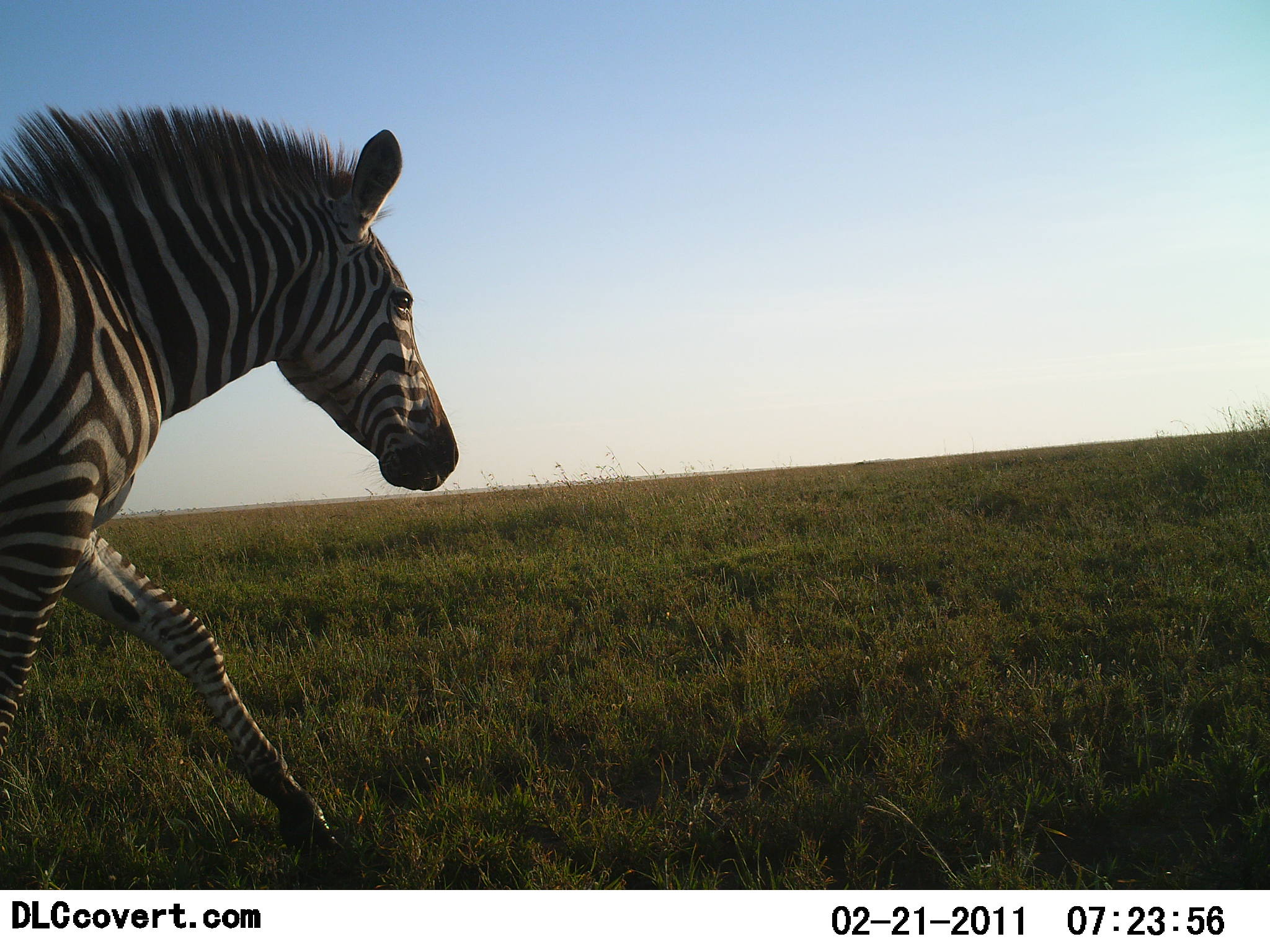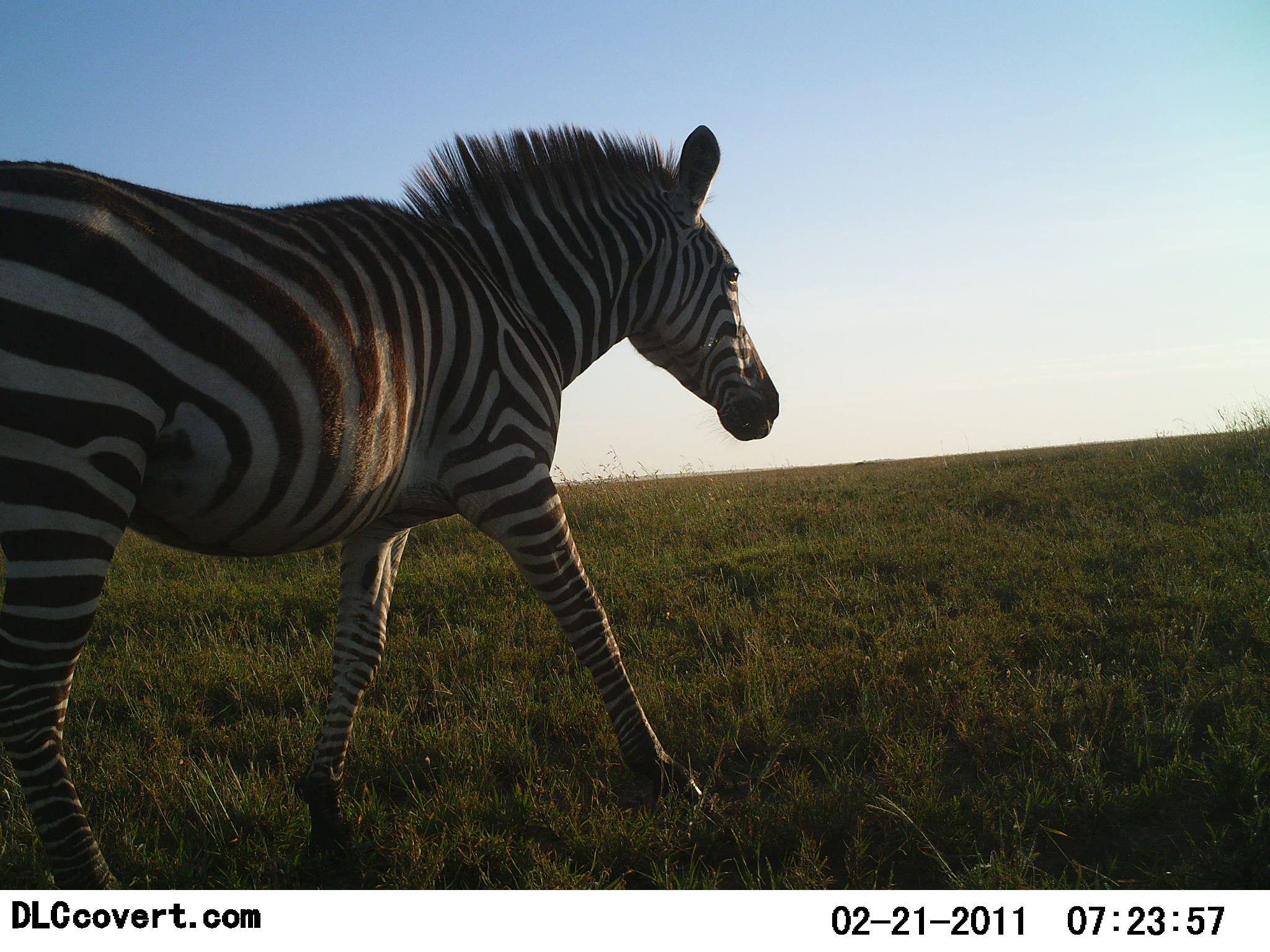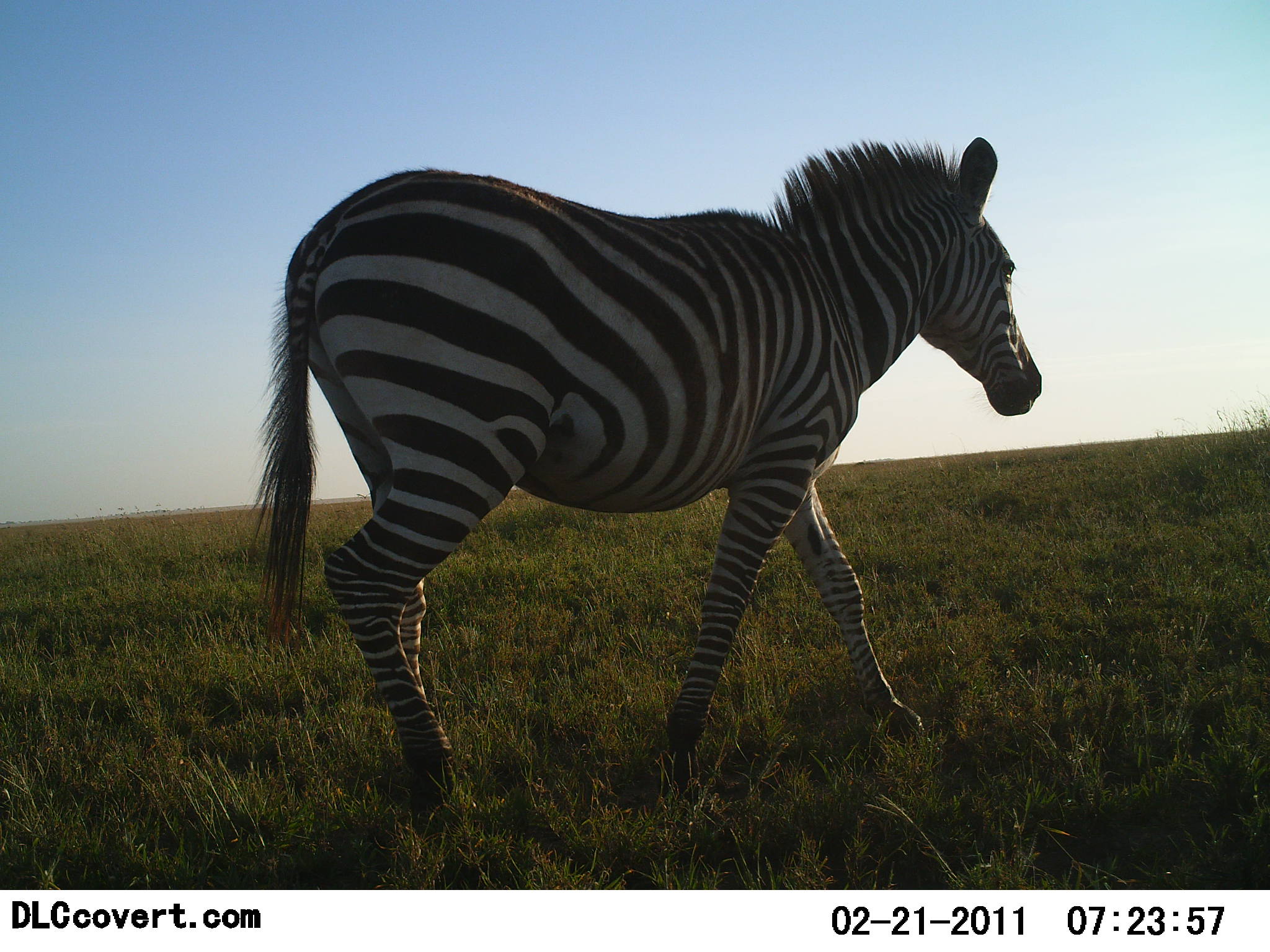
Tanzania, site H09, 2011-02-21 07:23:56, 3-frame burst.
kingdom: Animalia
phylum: Chordata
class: Mammalia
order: Perissodactyla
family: Equidae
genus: Equus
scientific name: Equus quagga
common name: plains zebra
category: zebra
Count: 1.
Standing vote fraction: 0%.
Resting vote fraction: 0%.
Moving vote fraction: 100%.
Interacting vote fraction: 0%.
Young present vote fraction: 0%.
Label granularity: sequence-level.